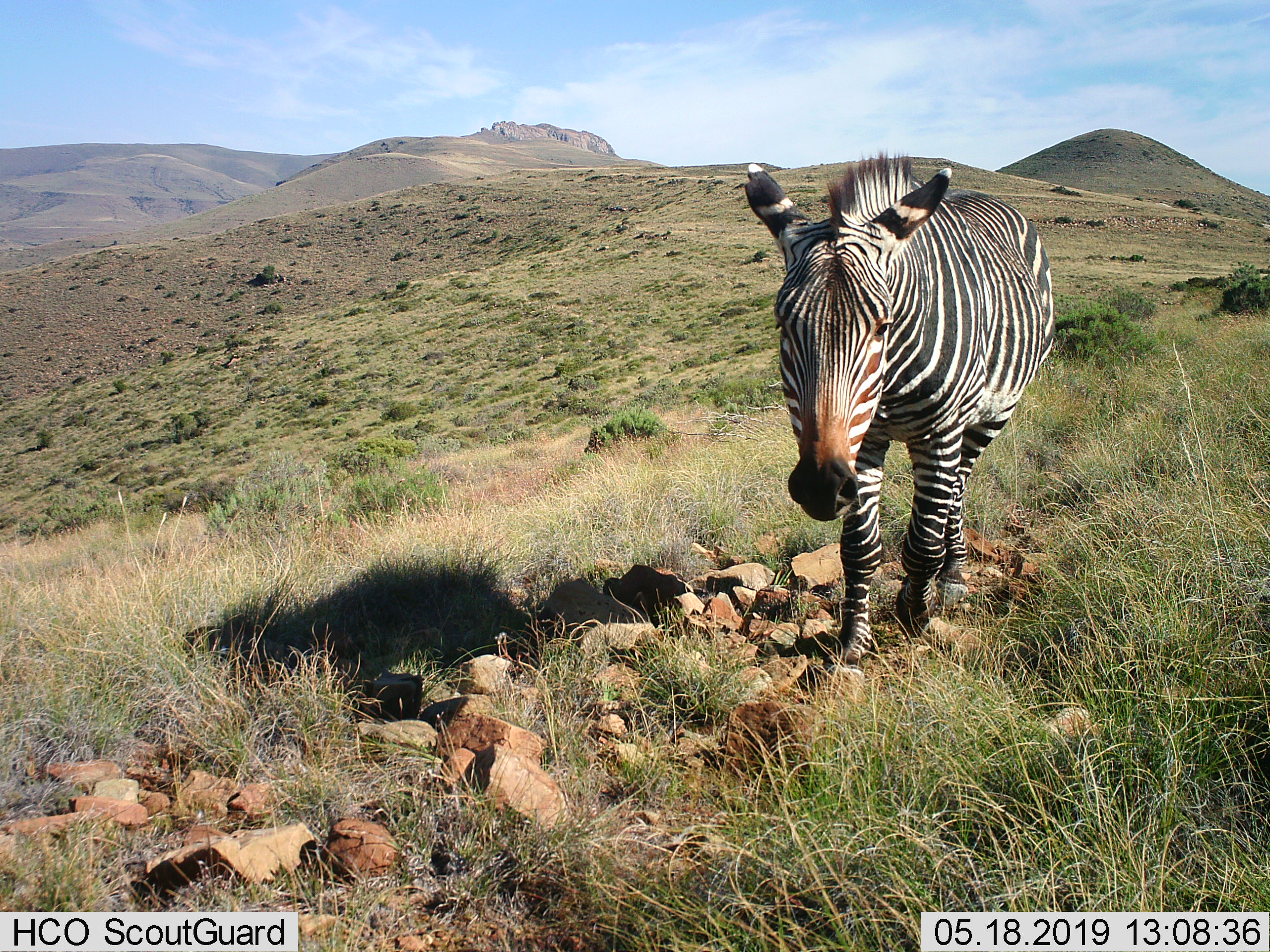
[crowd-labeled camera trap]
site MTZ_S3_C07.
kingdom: Animalia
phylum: Chordata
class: Mammalia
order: Perissodactyla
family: Equidae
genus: Equus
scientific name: Equus zebra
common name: mountain zebra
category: zebramountain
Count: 1.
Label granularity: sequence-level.